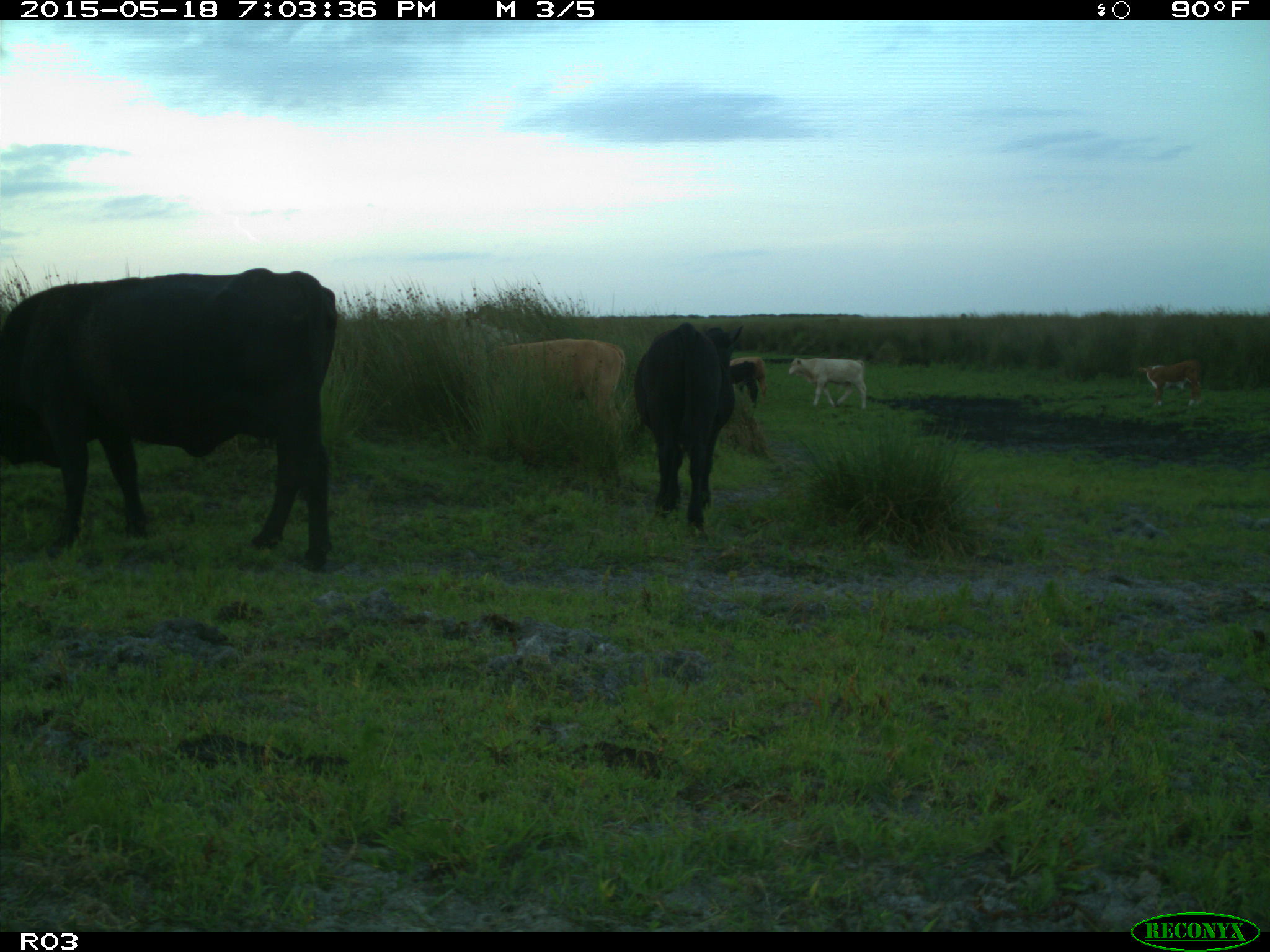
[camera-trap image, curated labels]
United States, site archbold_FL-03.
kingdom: Animalia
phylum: Chordata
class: Mammalia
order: Artiodactyla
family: Bovidae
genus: Bos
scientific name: Bos taurus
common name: domestic cow